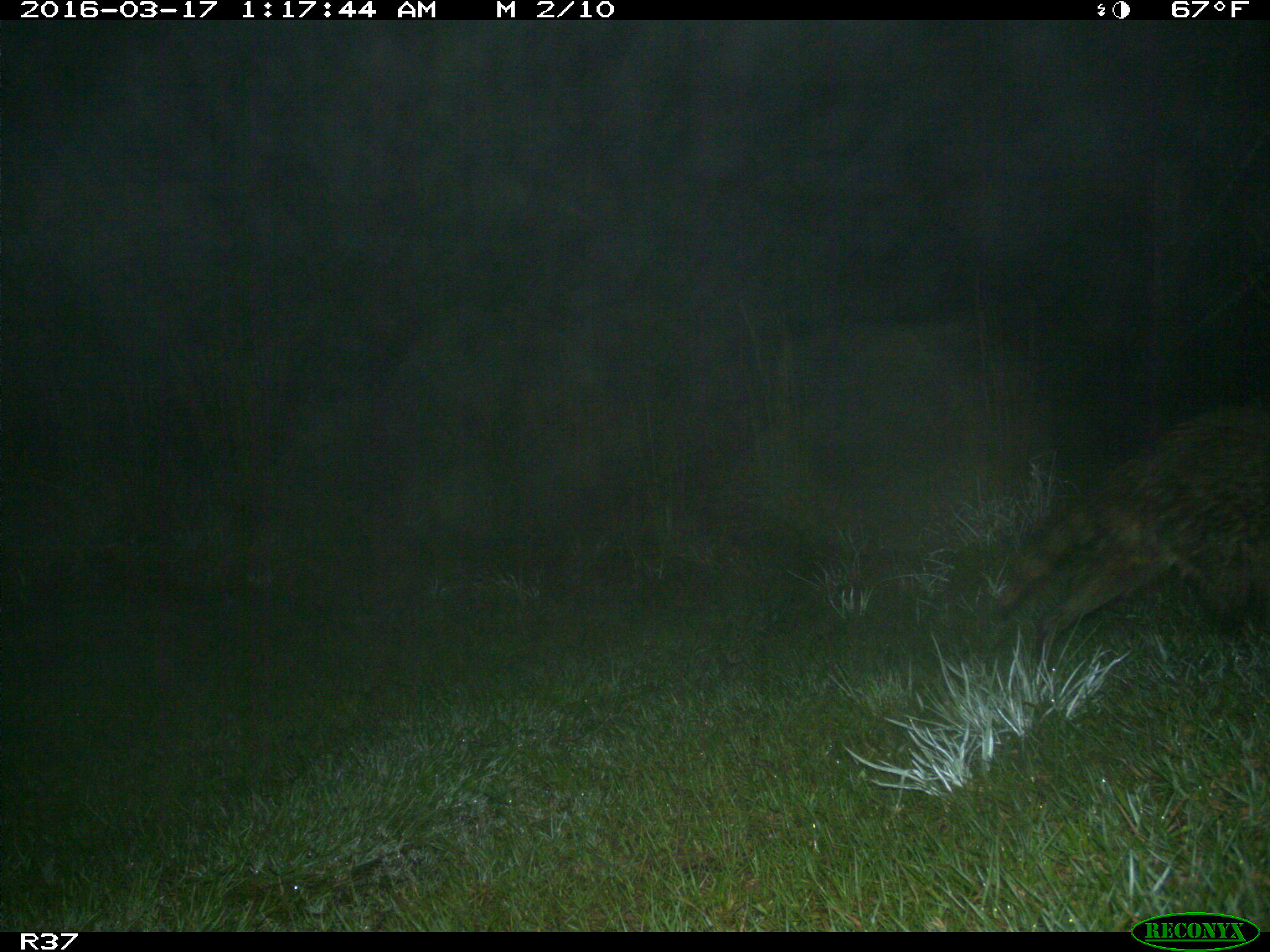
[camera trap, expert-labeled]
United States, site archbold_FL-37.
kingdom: Animalia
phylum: Chordata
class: Mammalia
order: Carnivora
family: Procyonidae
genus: Procyon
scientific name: Procyon lotor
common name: common raccoon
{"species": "Procyon lotor (common raccoon)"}